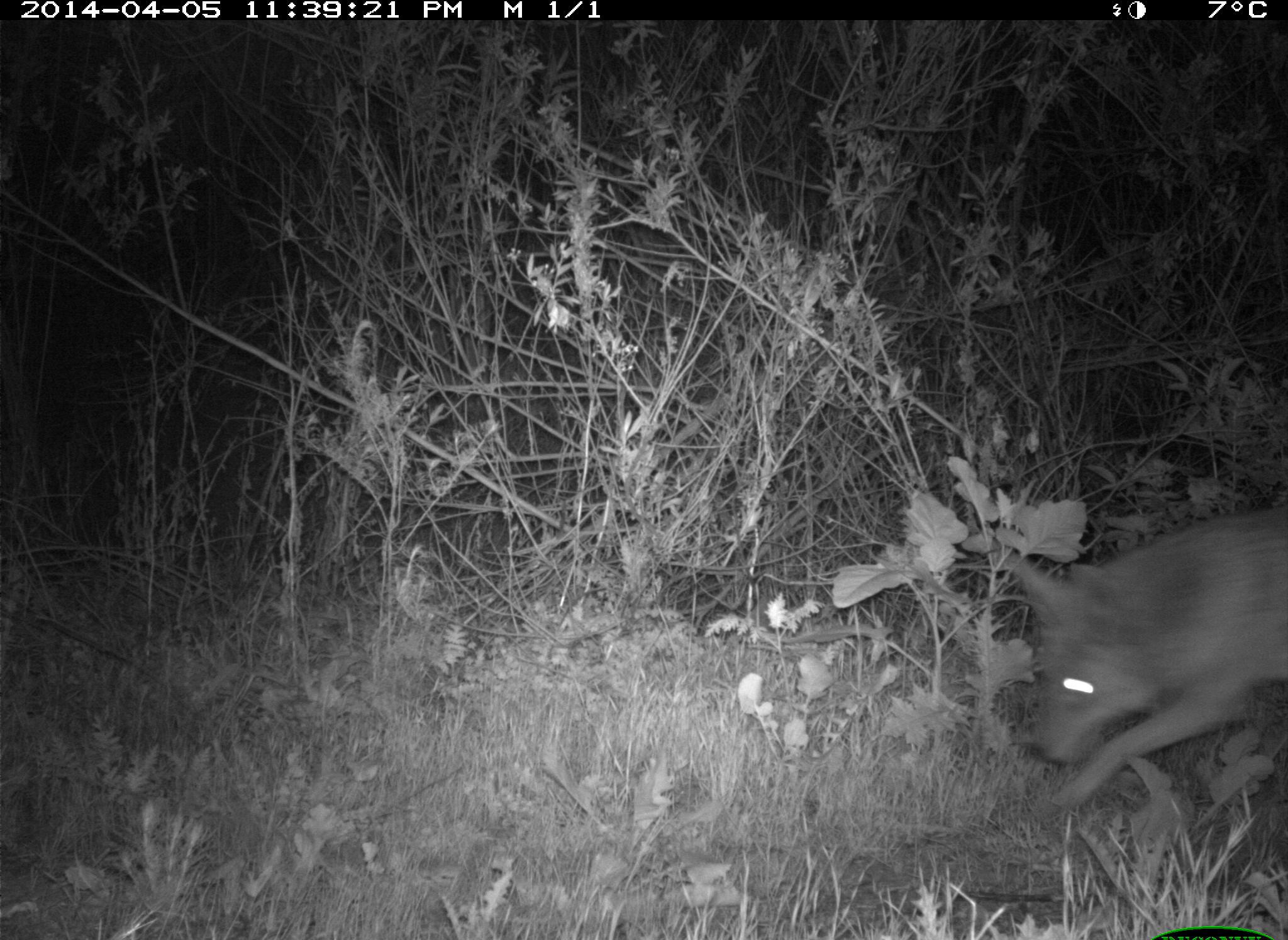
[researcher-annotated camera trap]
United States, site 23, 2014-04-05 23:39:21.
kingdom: Animalia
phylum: Chordata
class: Mammalia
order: Carnivora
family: Canidae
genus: Canis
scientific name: Canis latrans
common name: coyote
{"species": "coyote (Canis latrans)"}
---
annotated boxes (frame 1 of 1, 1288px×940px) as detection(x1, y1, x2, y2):
coyote: detection(1010, 513, 1288, 811)